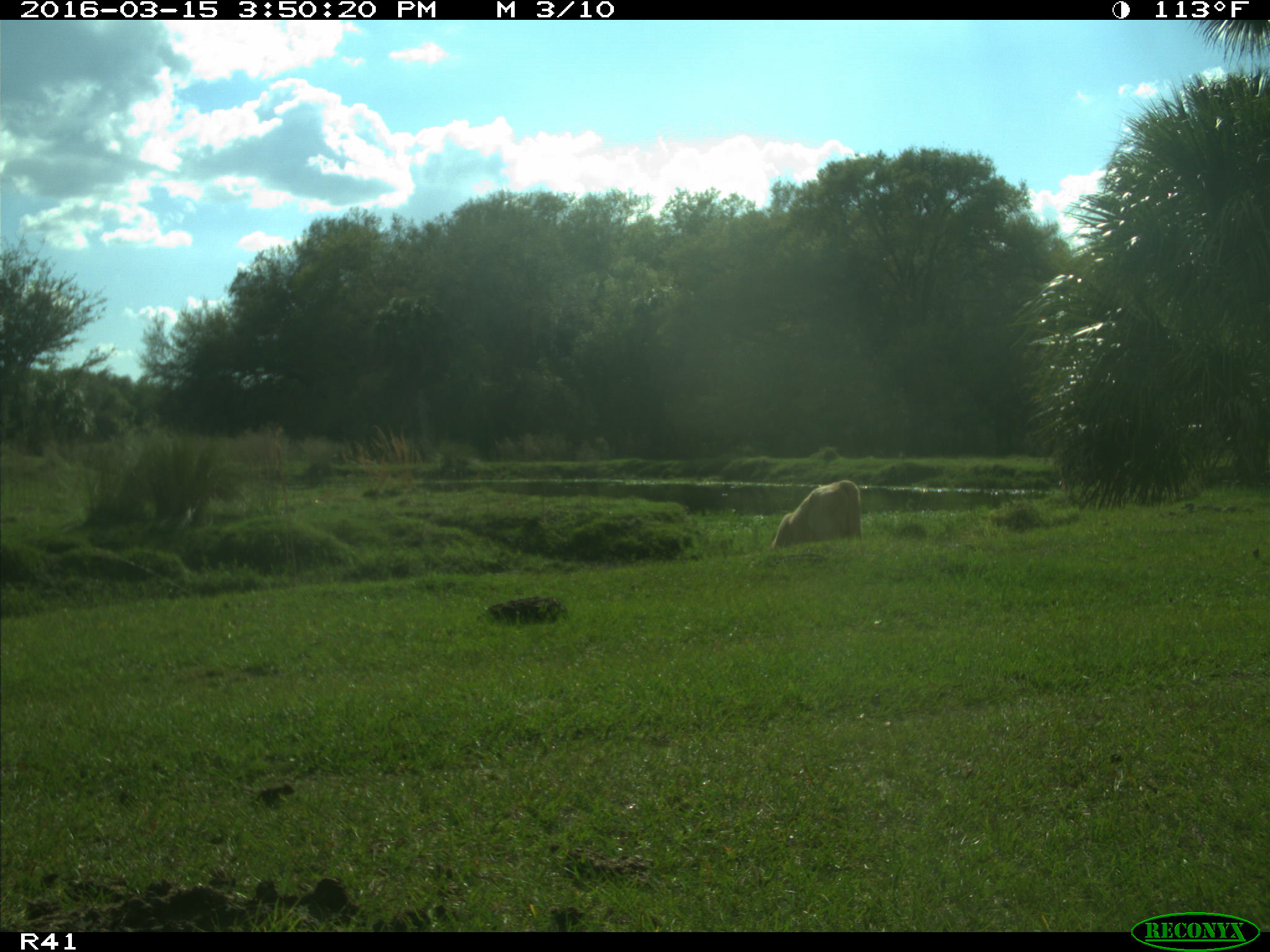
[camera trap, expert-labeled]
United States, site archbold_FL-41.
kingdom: Animalia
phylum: Chordata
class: Mammalia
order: Artiodactyla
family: Bovidae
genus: Bos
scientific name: Bos taurus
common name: domestic cow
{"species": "Bos taurus (domestic cow)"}